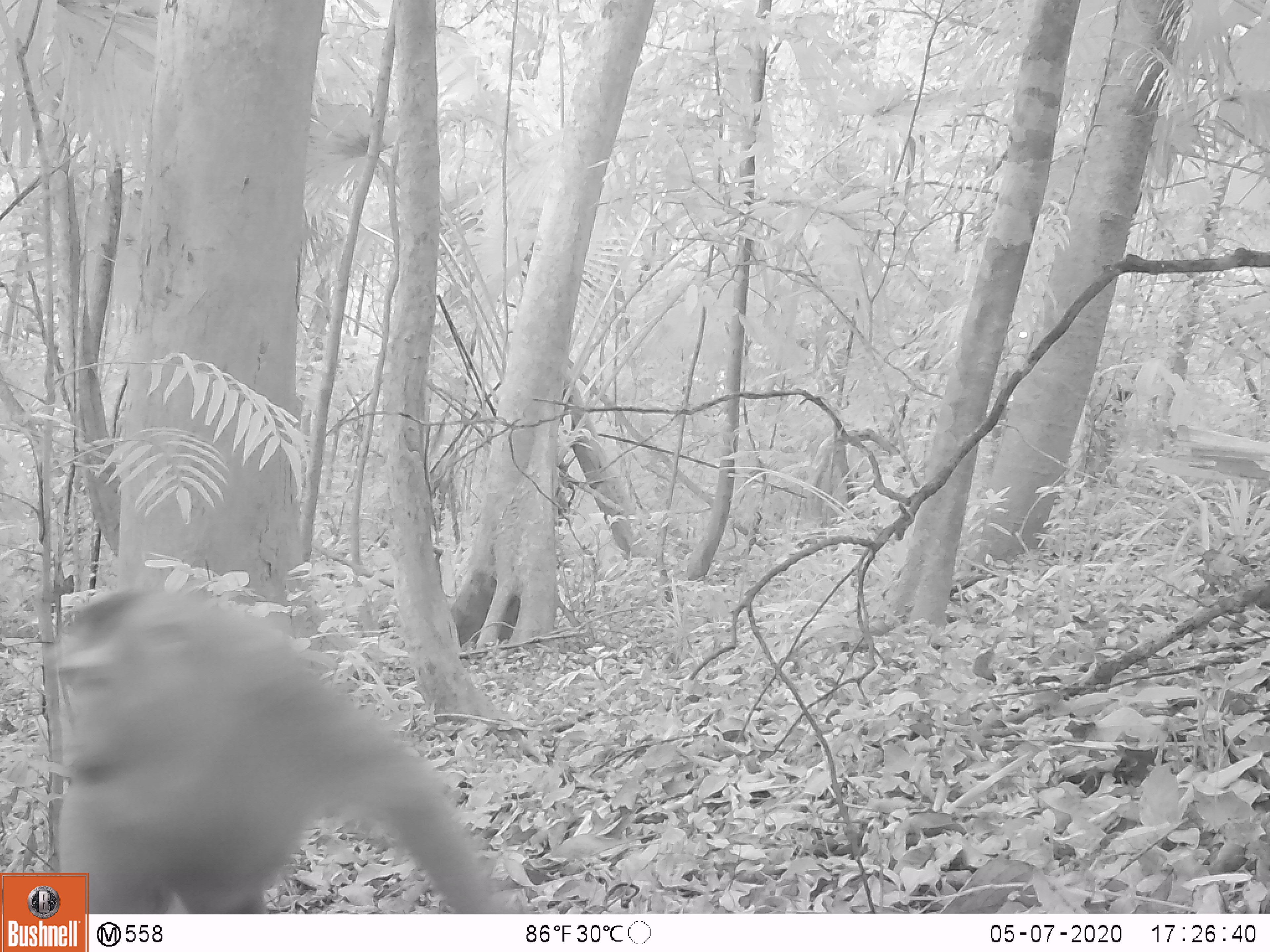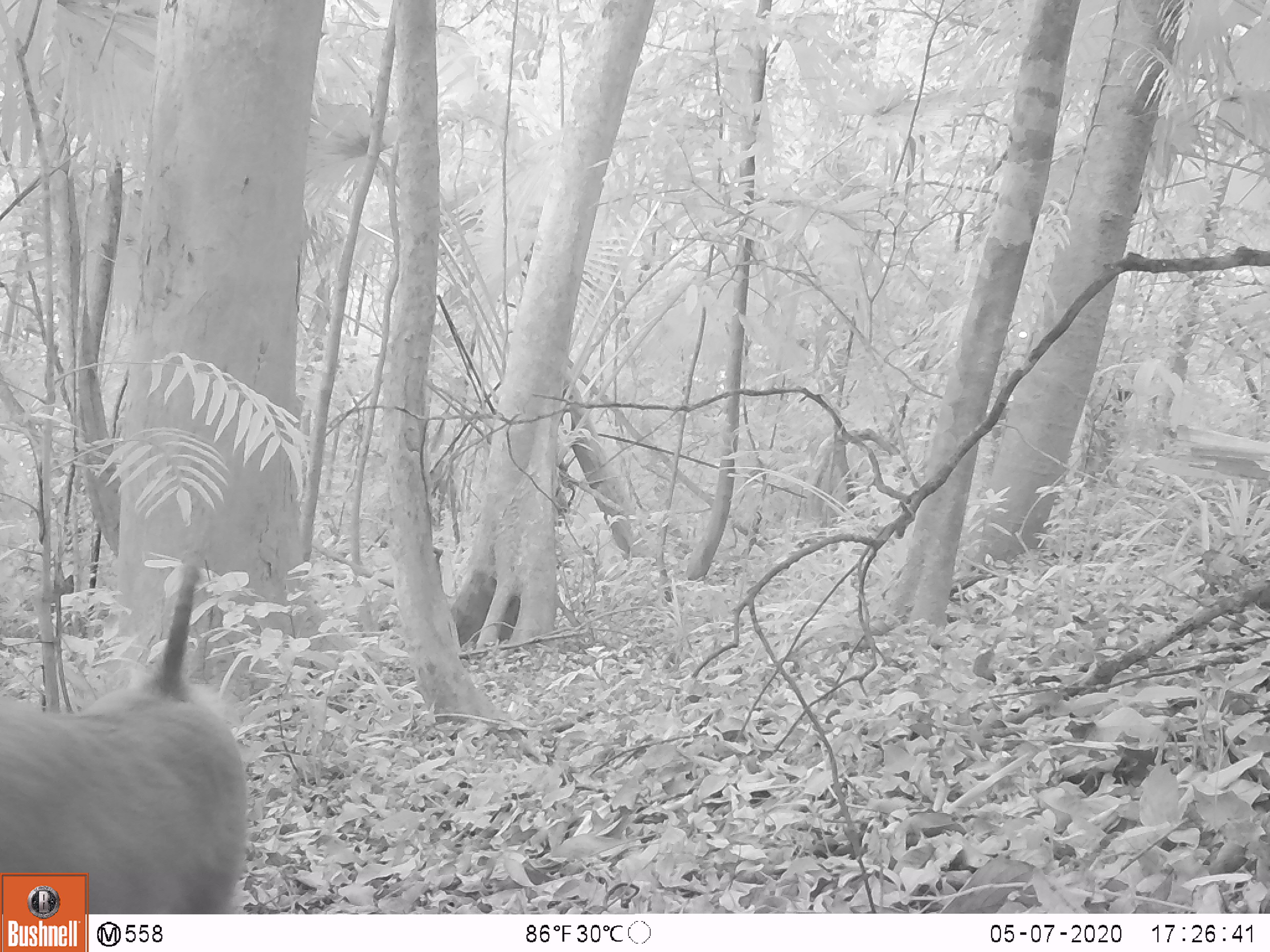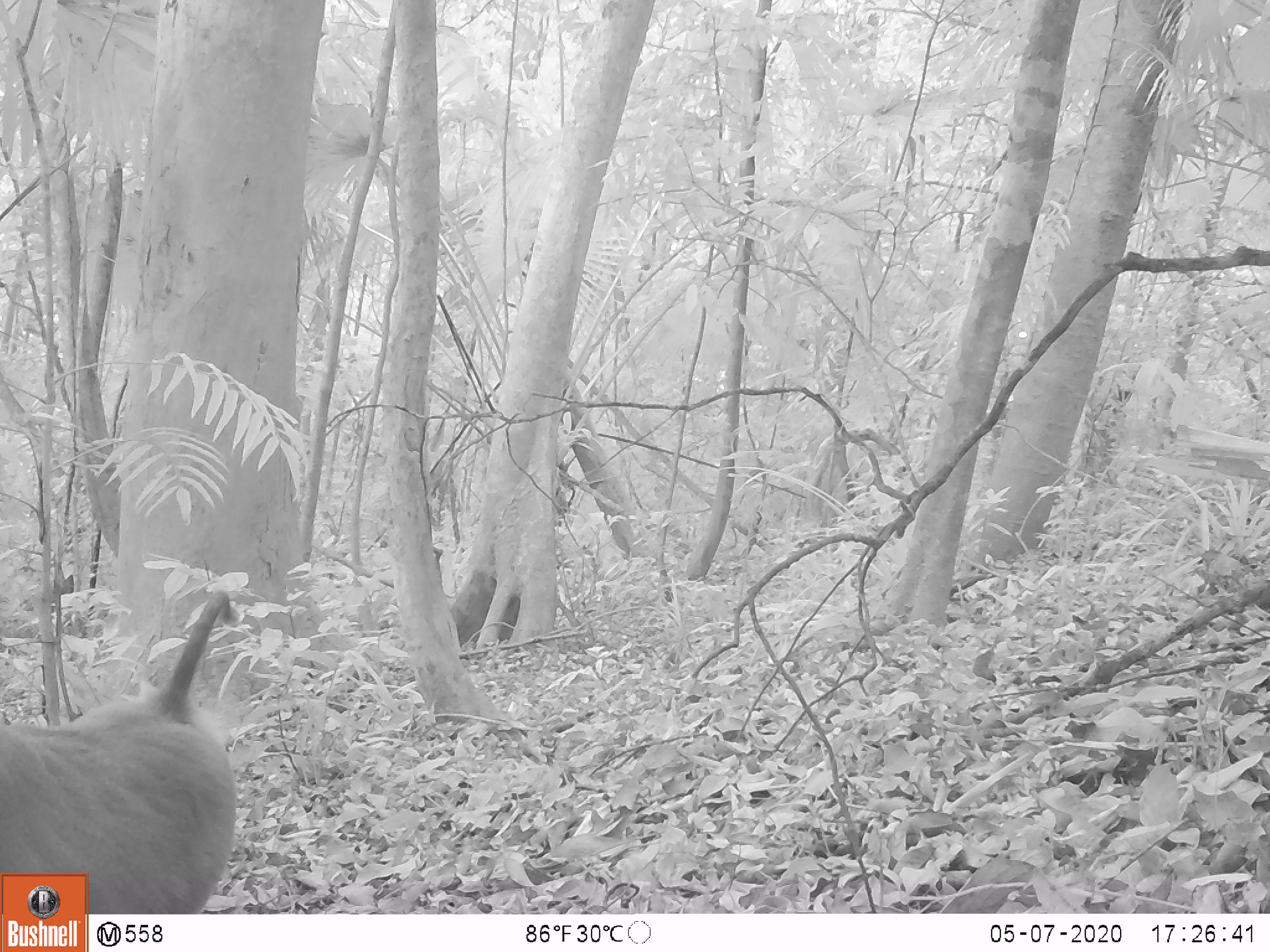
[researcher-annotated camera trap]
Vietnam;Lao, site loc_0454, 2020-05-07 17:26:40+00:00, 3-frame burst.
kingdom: Animalia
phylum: Chordata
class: Mammalia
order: Primates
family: Cercopithecidae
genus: Macaca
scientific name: Macaca nemestrina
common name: pig-tailed macaque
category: pig tailed macaque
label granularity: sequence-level